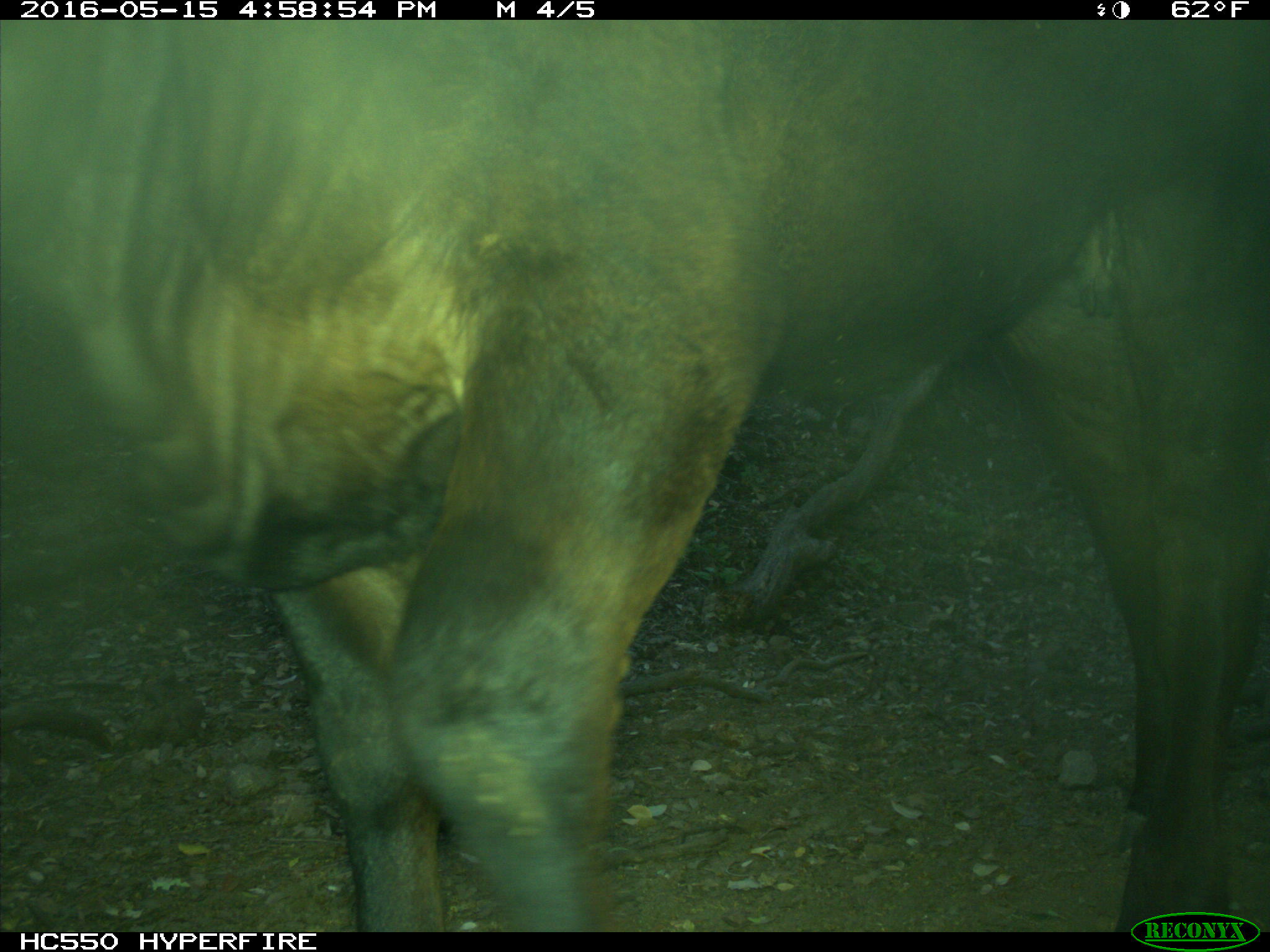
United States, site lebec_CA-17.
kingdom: Animalia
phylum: Chordata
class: Mammalia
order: Artiodactyla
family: Bovidae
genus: Bos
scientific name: Bos taurus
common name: domestic cow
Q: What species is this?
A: Bos taurus (domestic cow).